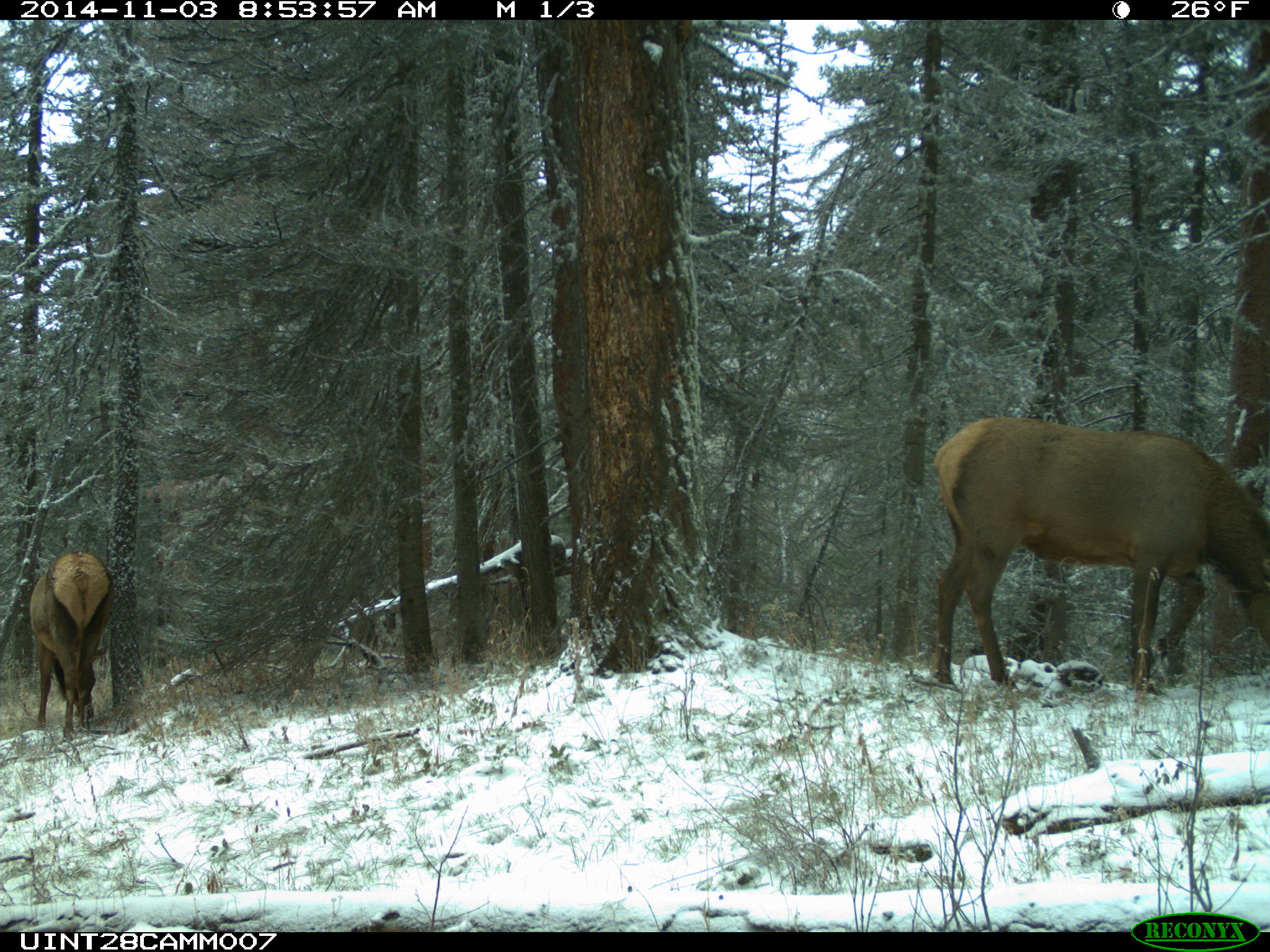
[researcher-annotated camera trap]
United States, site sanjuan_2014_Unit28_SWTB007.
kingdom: Animalia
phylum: Chordata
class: Mammalia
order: Artiodactyla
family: Cervidae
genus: Cervus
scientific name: Cervus elaphus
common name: red deer